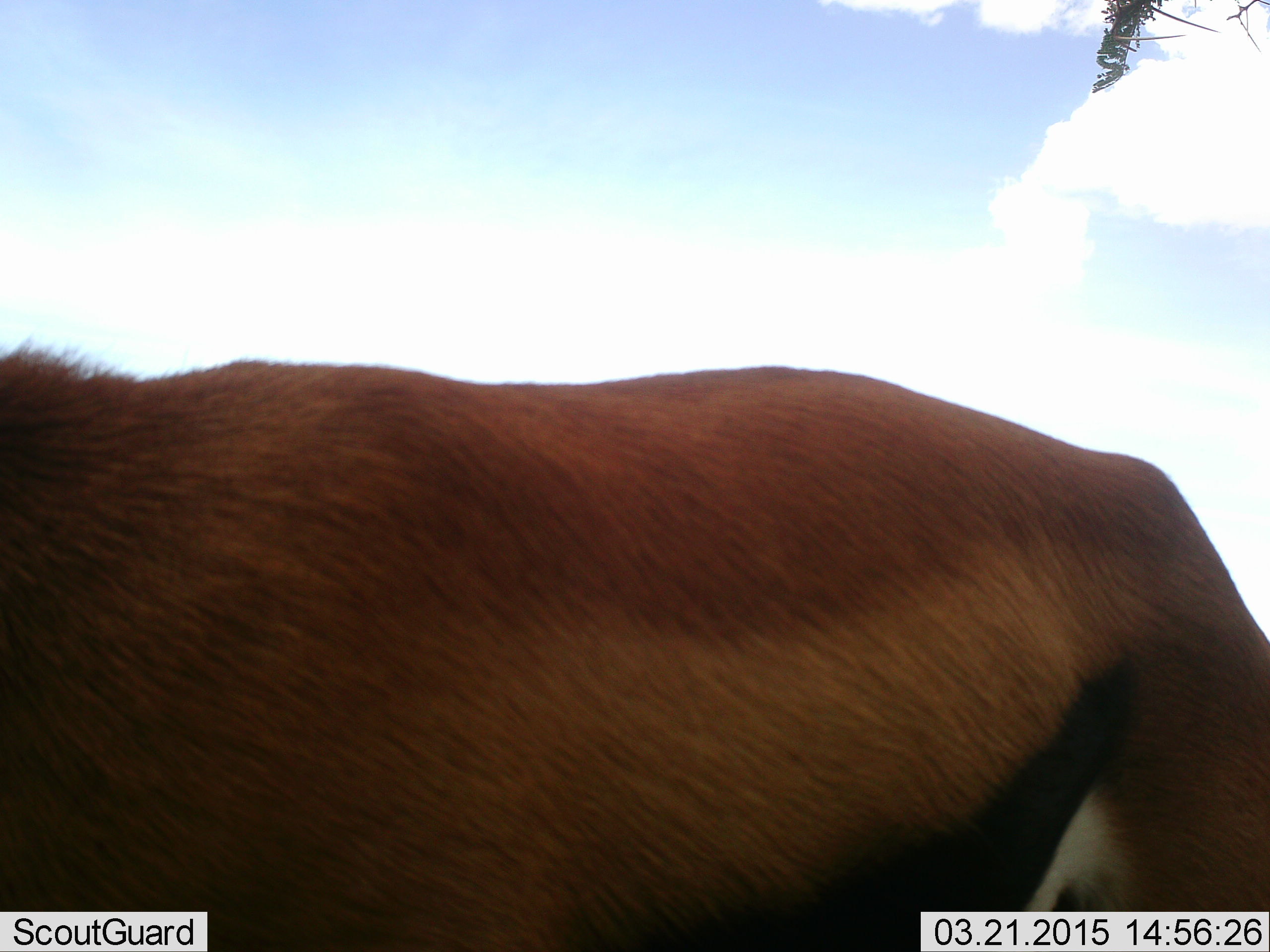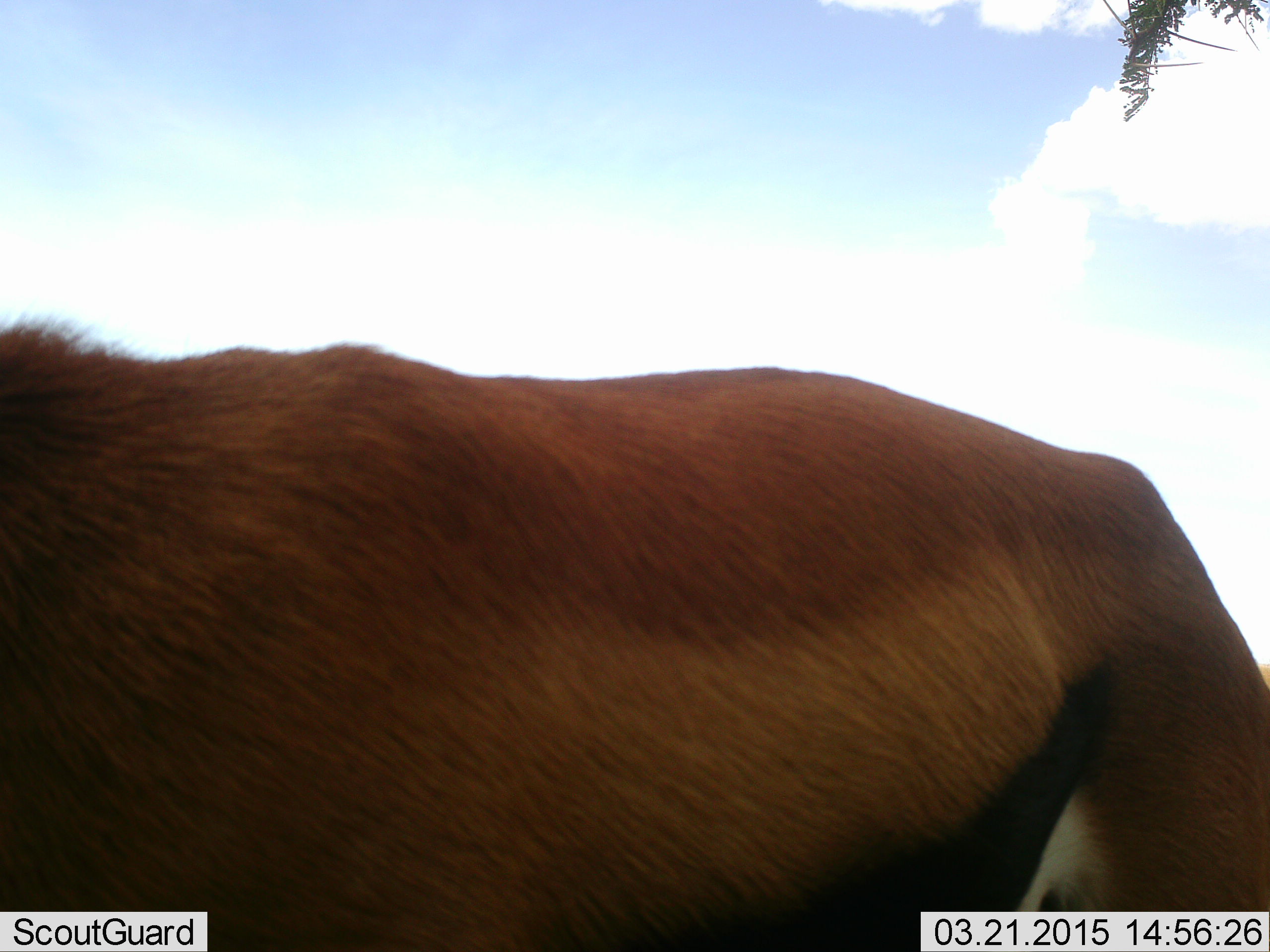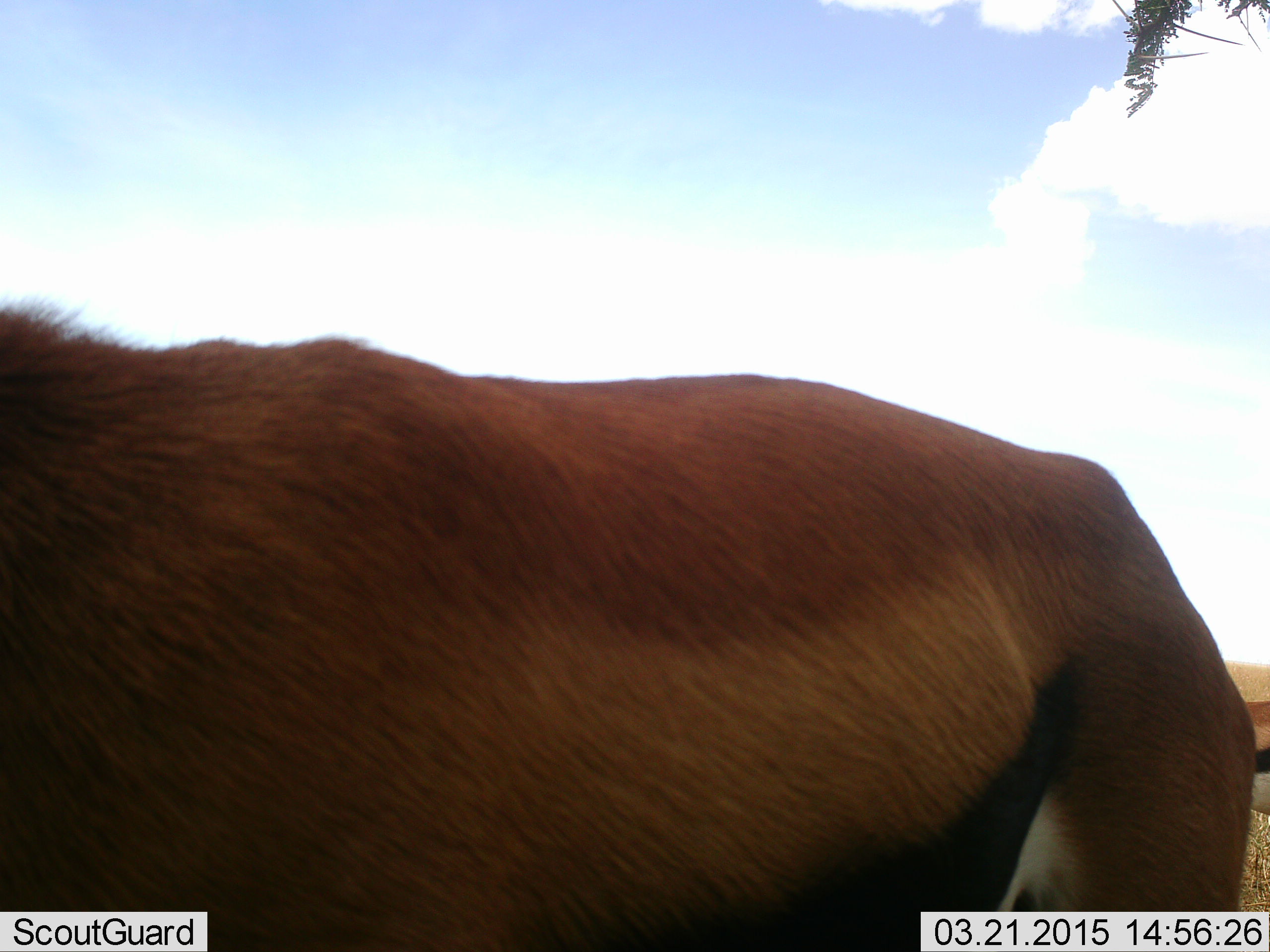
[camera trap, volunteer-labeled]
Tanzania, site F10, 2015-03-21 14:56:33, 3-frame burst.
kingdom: Animalia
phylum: Chordata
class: Mammalia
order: Artiodactyla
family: Bovidae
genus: Eudorcas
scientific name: Eudorcas thomsonii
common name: thomson's gazelle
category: gazellethomsons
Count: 1.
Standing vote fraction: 100%.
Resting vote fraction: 0%.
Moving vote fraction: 0%.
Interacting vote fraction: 0%.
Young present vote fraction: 0%.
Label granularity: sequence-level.